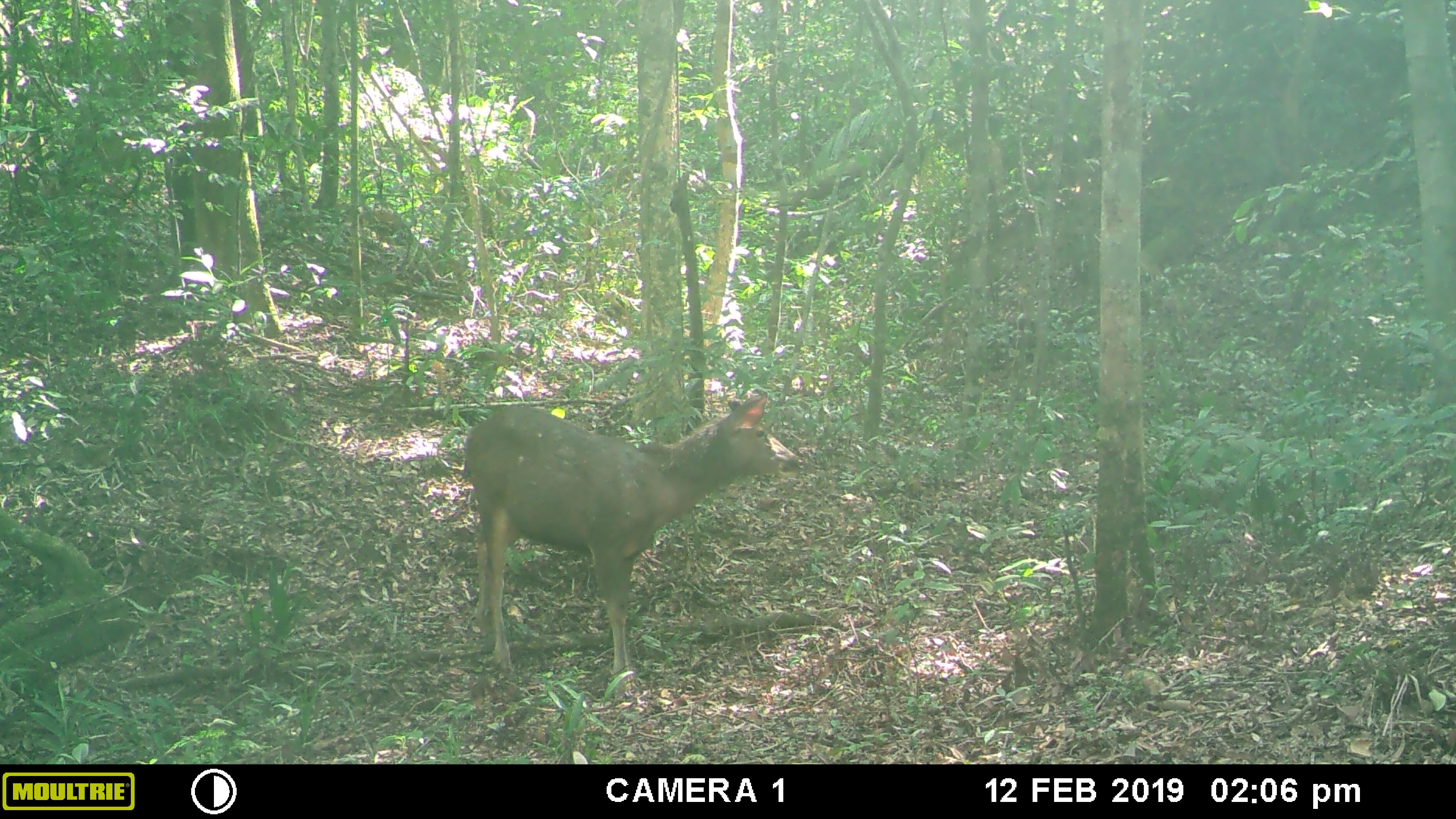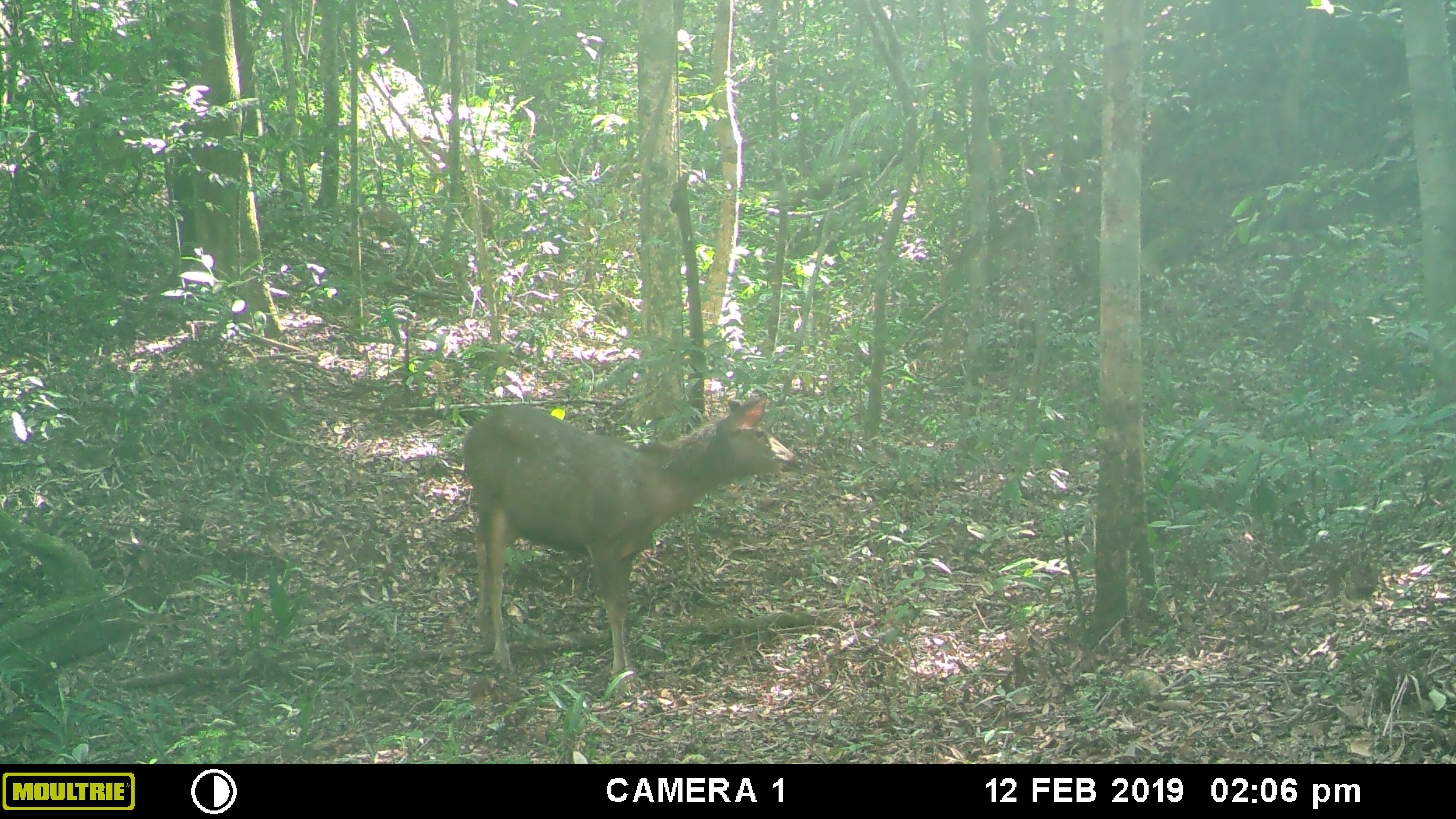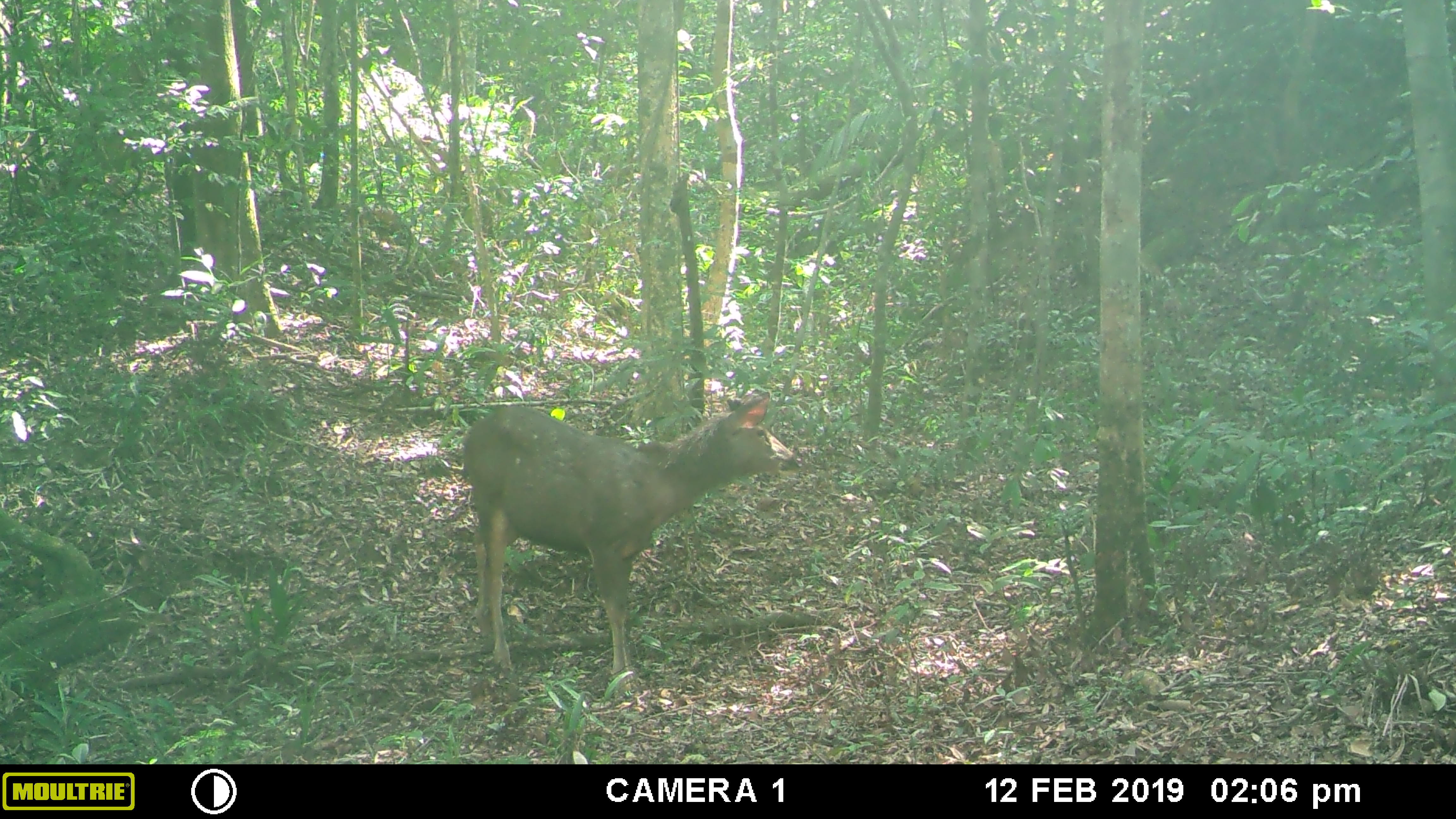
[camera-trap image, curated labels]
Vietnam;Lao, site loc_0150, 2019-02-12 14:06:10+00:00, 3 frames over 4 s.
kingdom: Animalia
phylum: Chordata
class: Mammalia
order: Artiodactyla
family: Cervidae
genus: Rusa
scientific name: Rusa unicolor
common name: sambar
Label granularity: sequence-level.